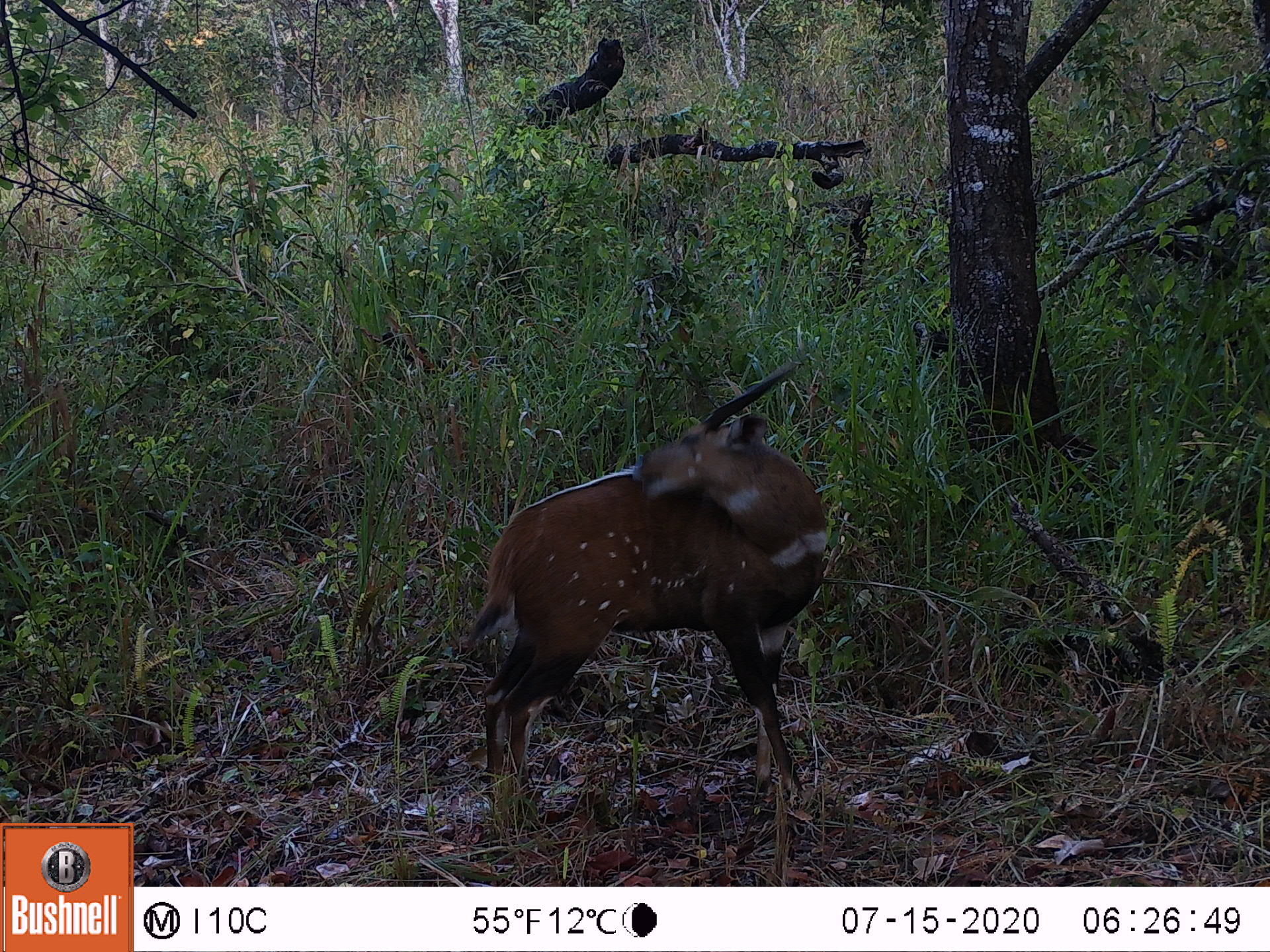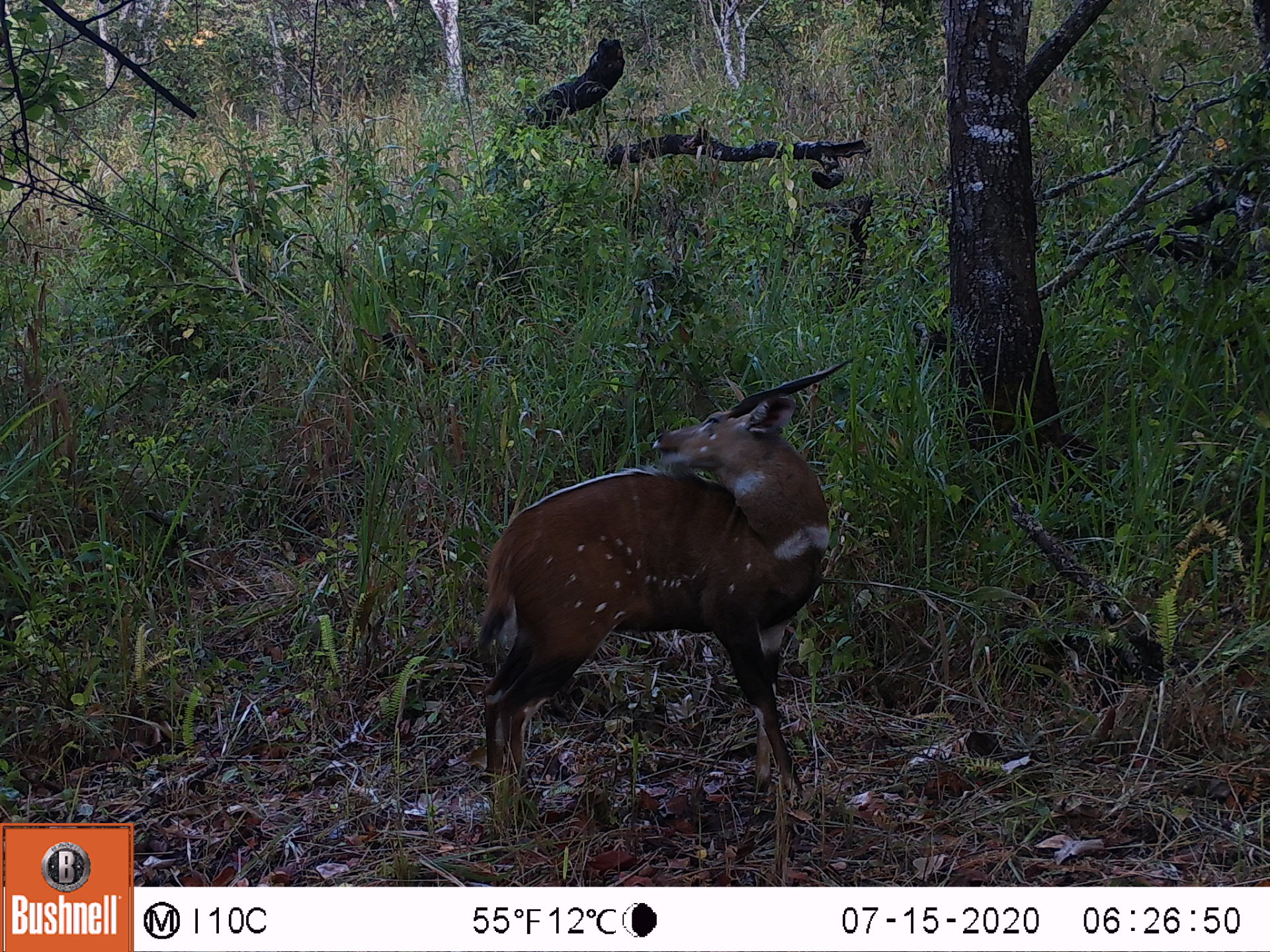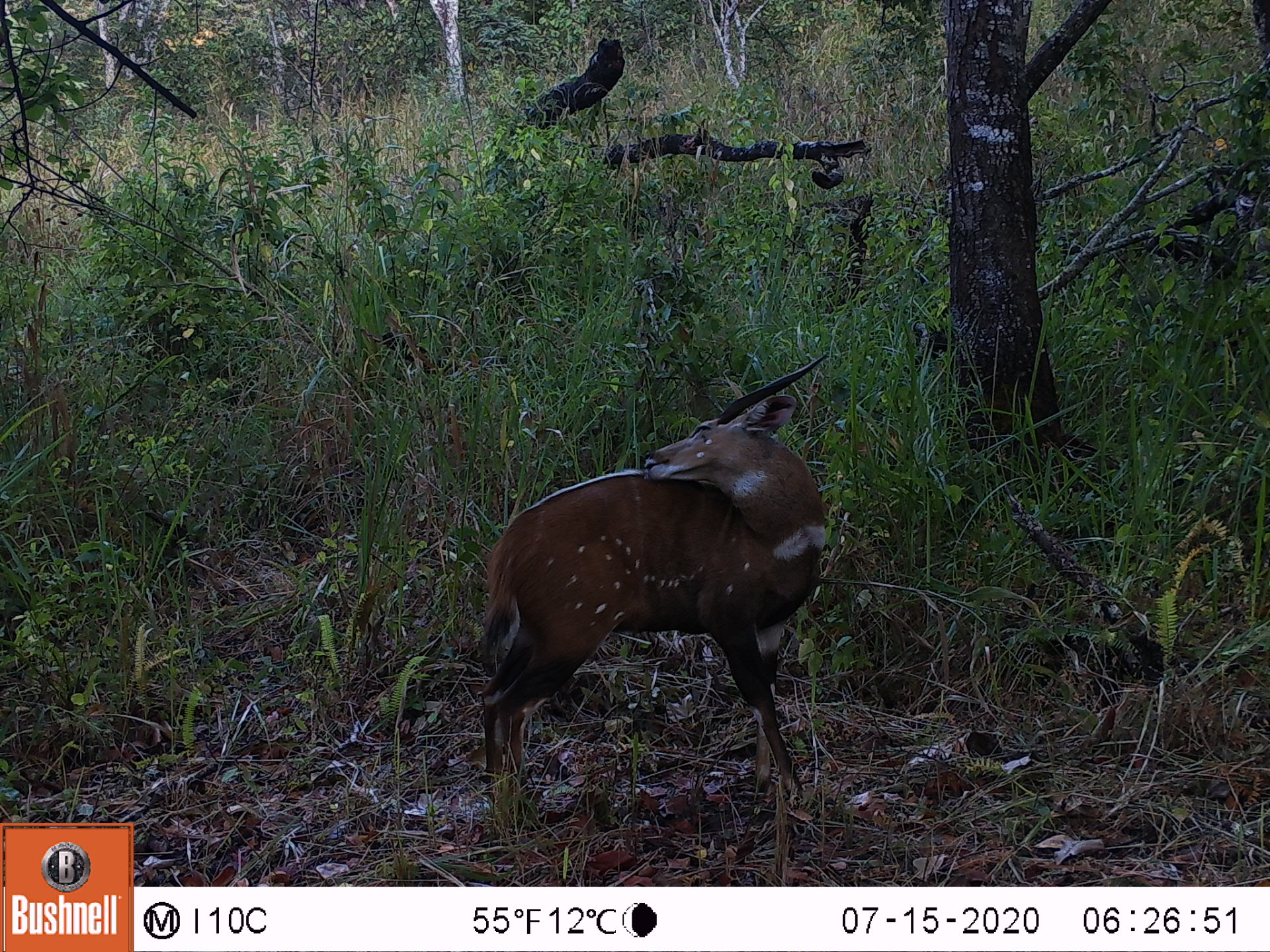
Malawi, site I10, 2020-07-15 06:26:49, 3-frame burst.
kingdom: Animalia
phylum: Chordata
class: Mammalia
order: Artiodactyla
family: Bovidae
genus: Tragelaphus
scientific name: Tragelaphus sylvaticus sylvaticus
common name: cape bushbuck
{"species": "cape bushbuck (Tragelaphus sylvaticus sylvaticus)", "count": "1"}